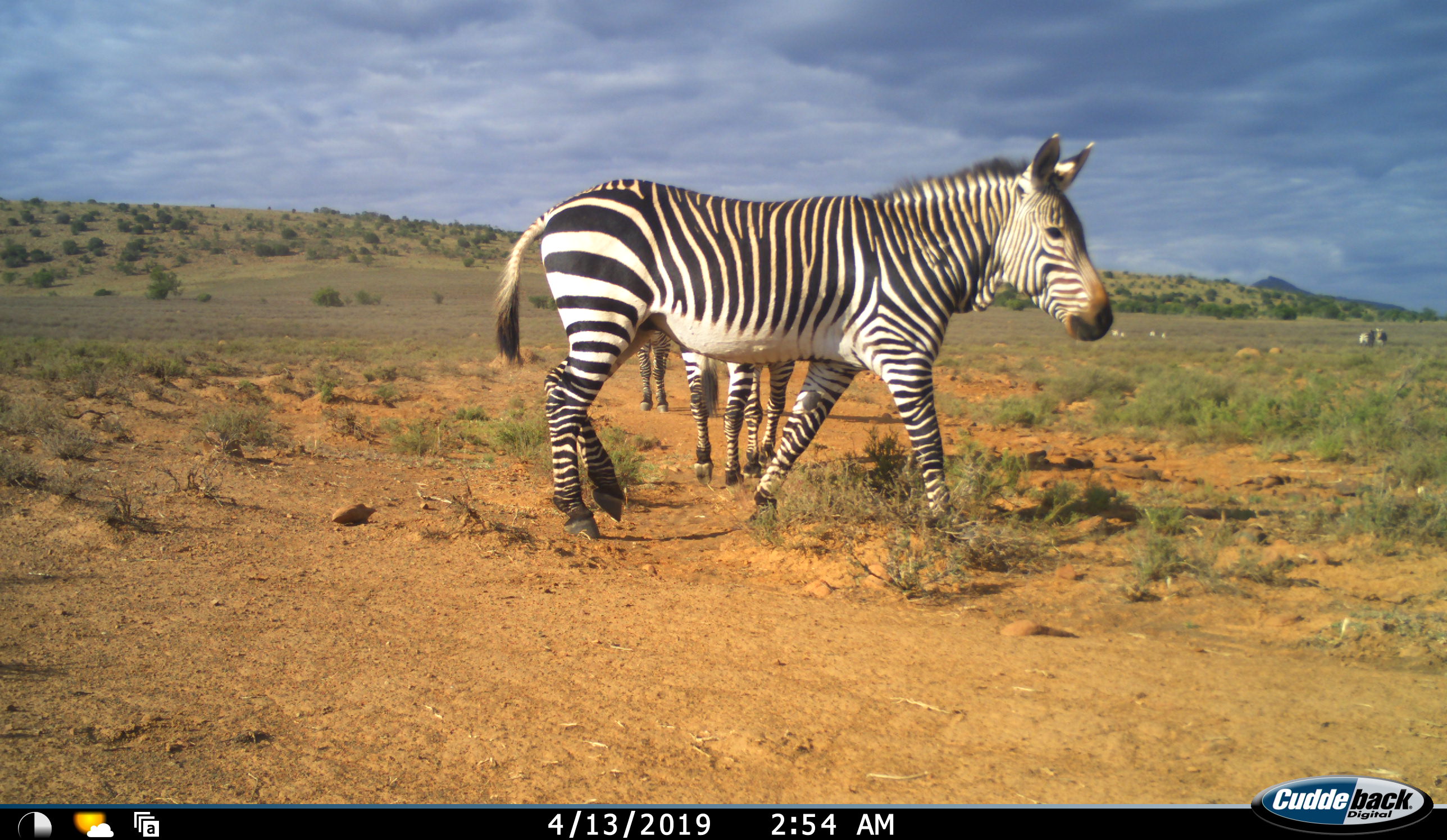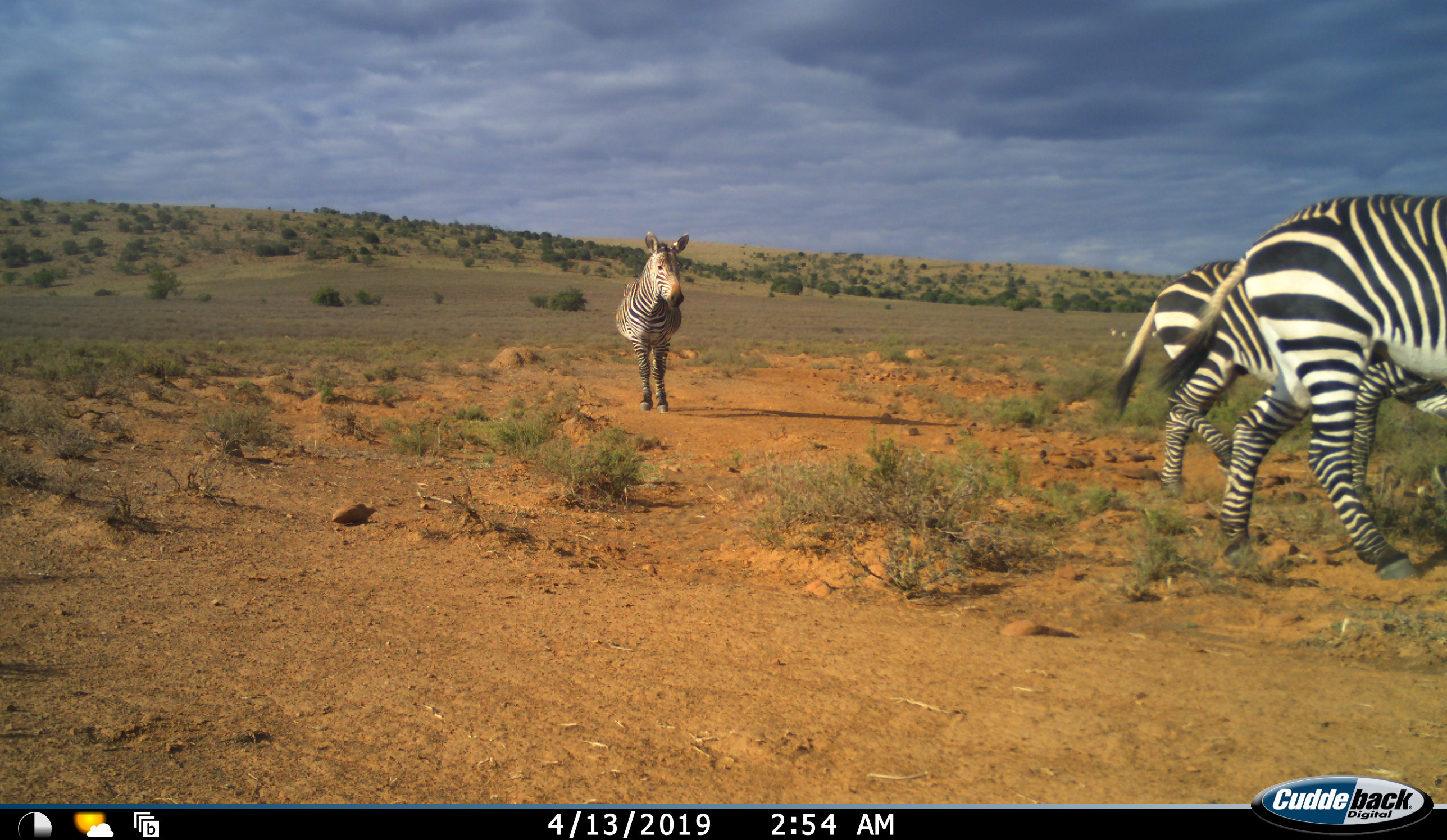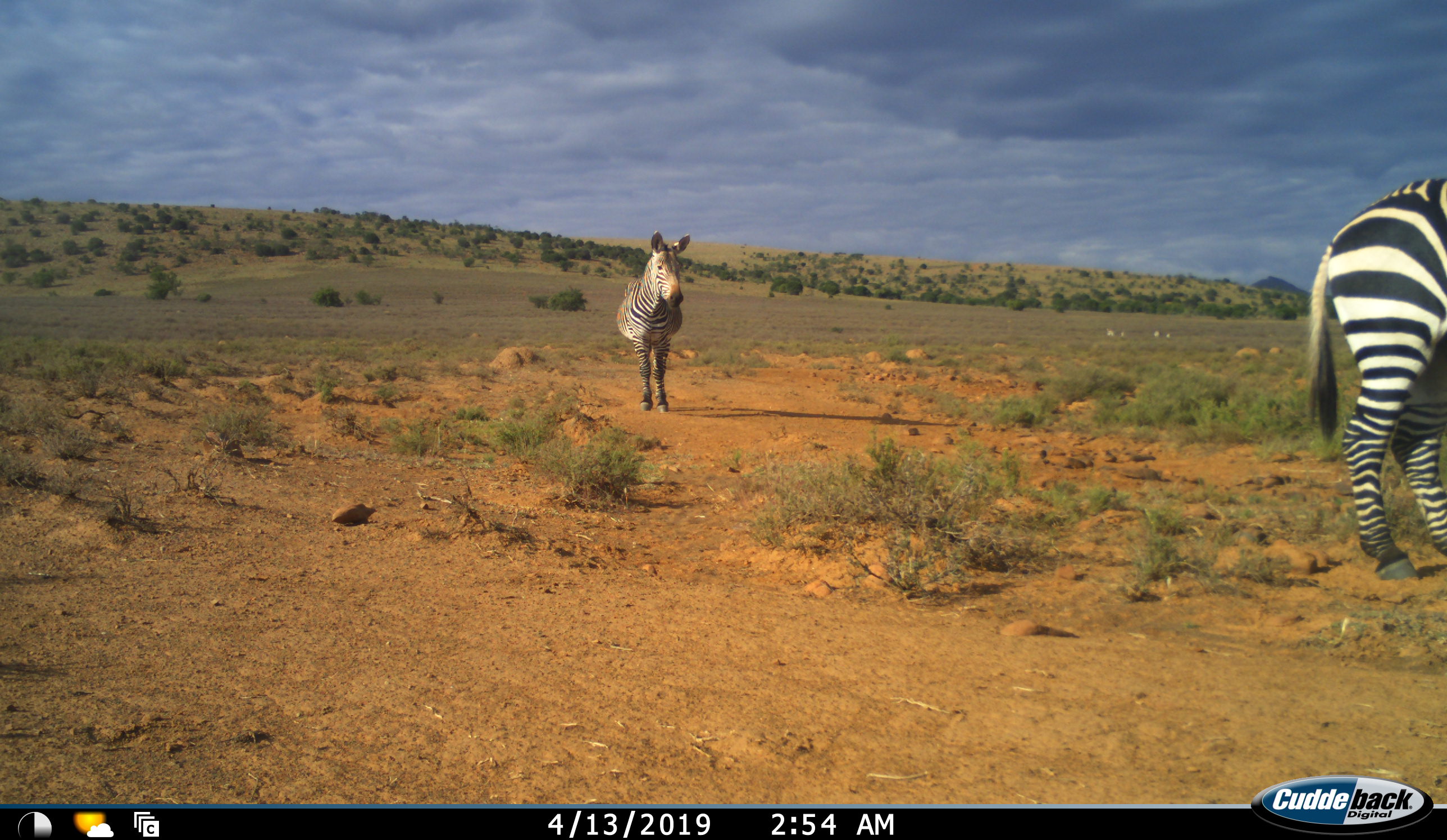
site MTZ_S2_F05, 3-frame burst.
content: unidentified animal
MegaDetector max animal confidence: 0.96